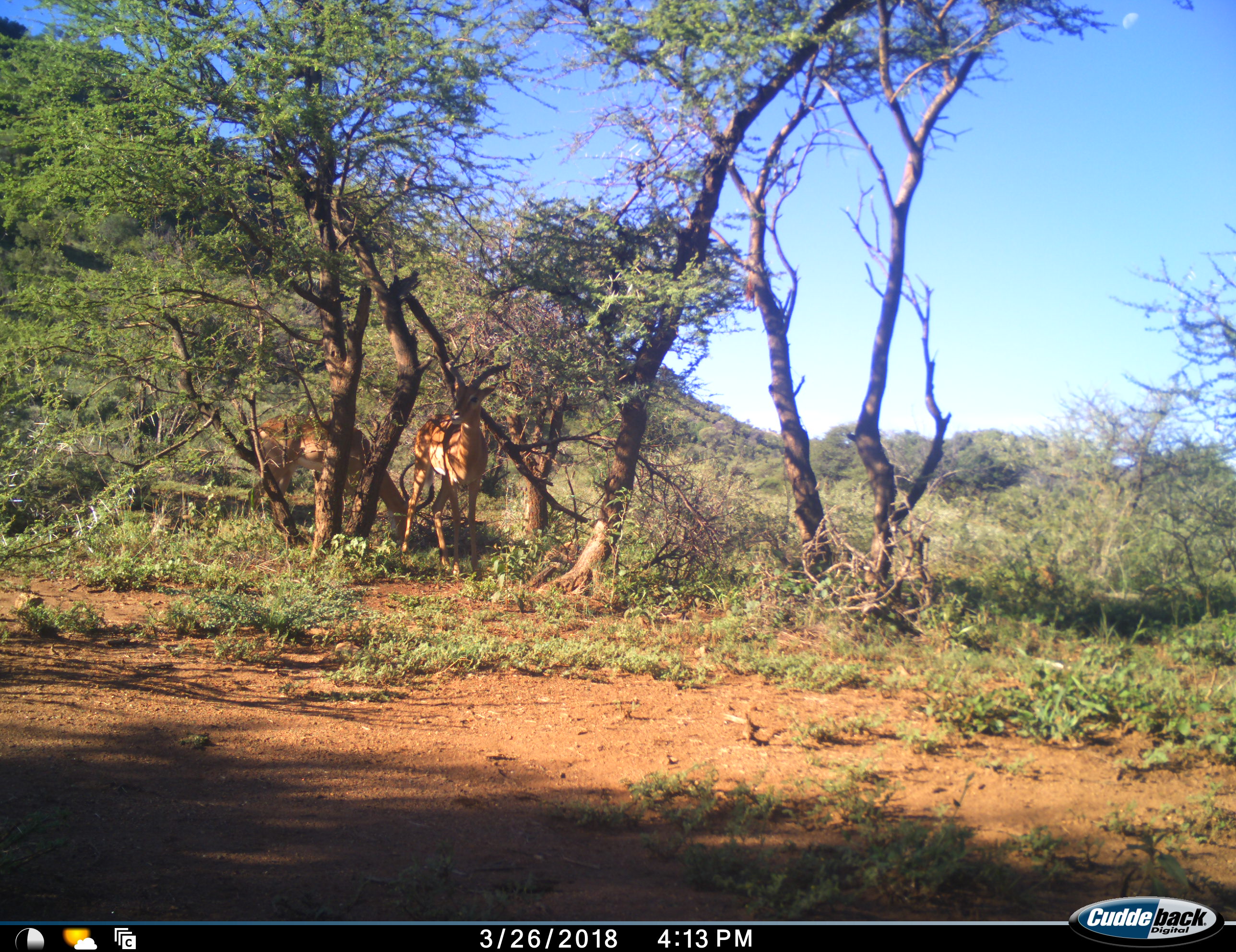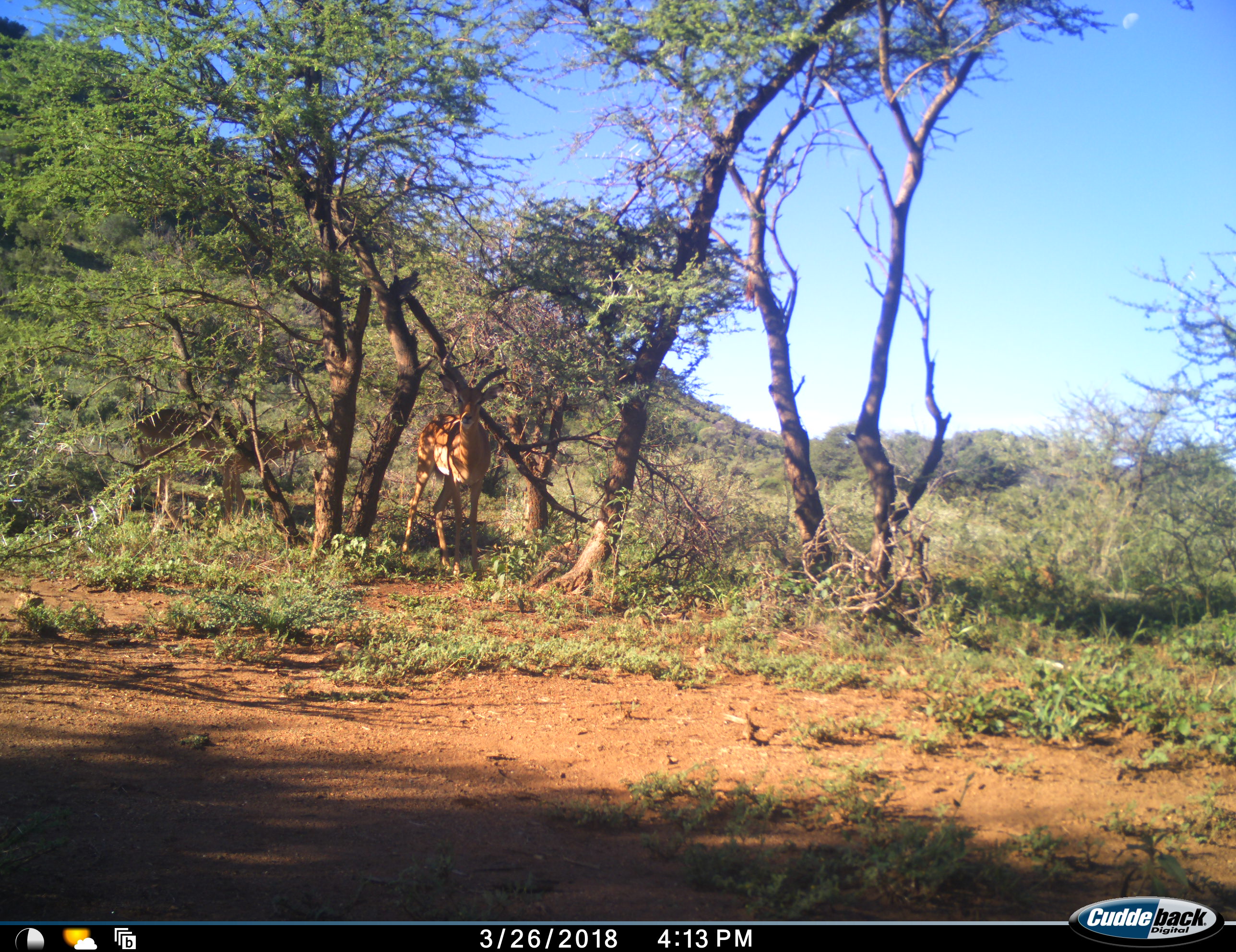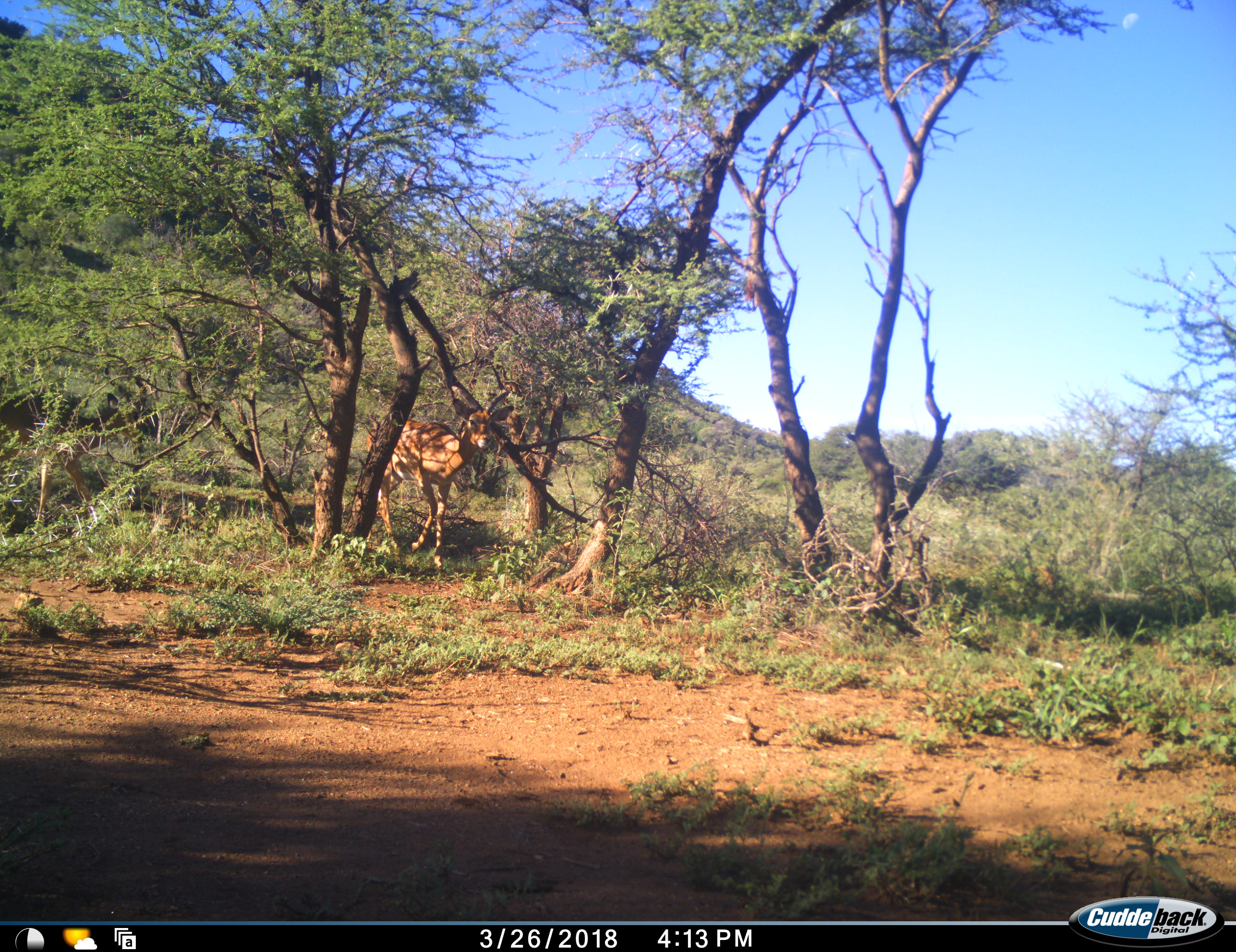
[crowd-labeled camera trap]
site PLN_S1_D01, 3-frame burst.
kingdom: Animalia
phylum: Chordata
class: Mammalia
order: Artiodactyla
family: Bovidae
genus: Aepyceros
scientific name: Aepyceros melampus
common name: impala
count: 2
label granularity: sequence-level